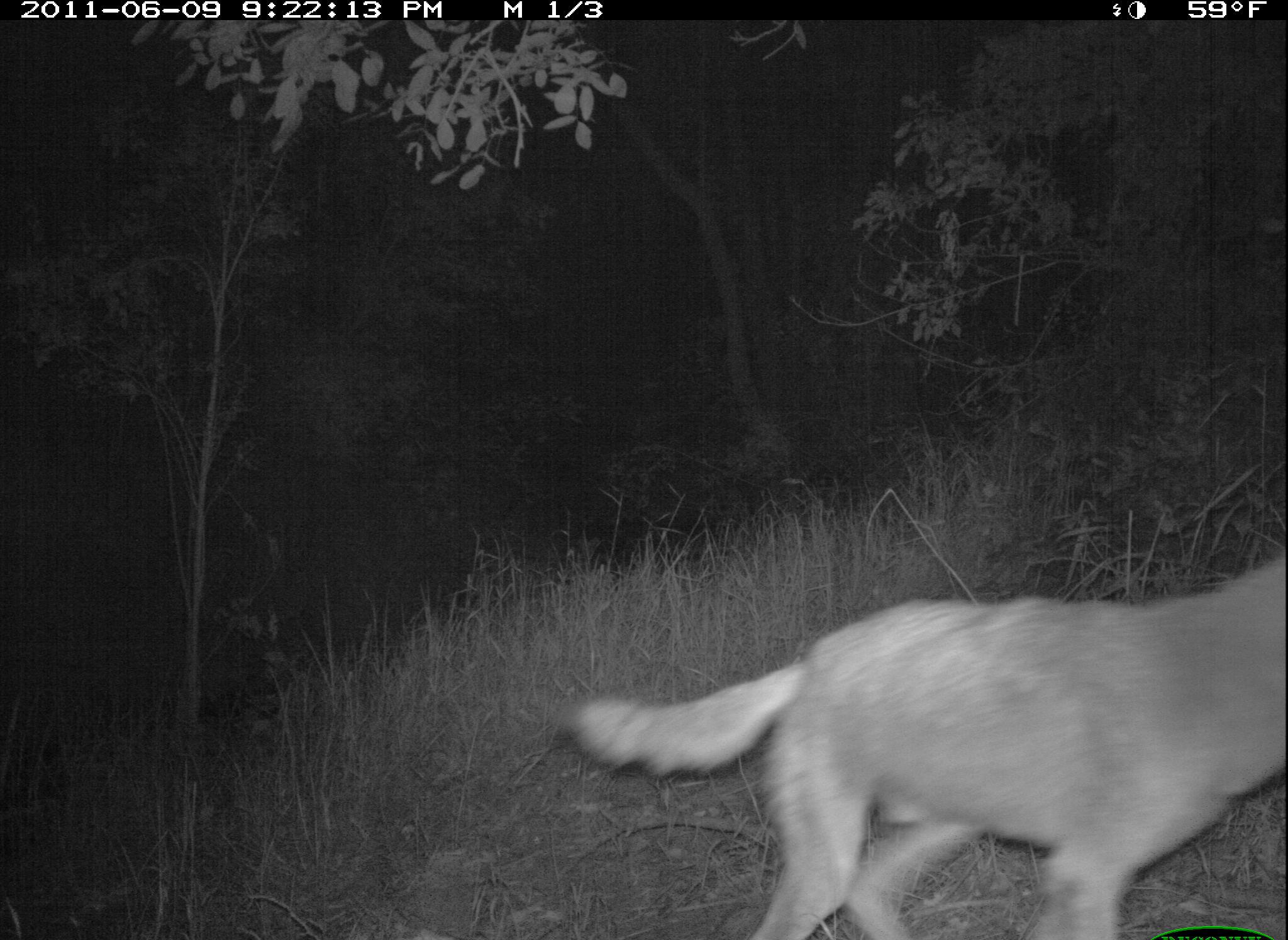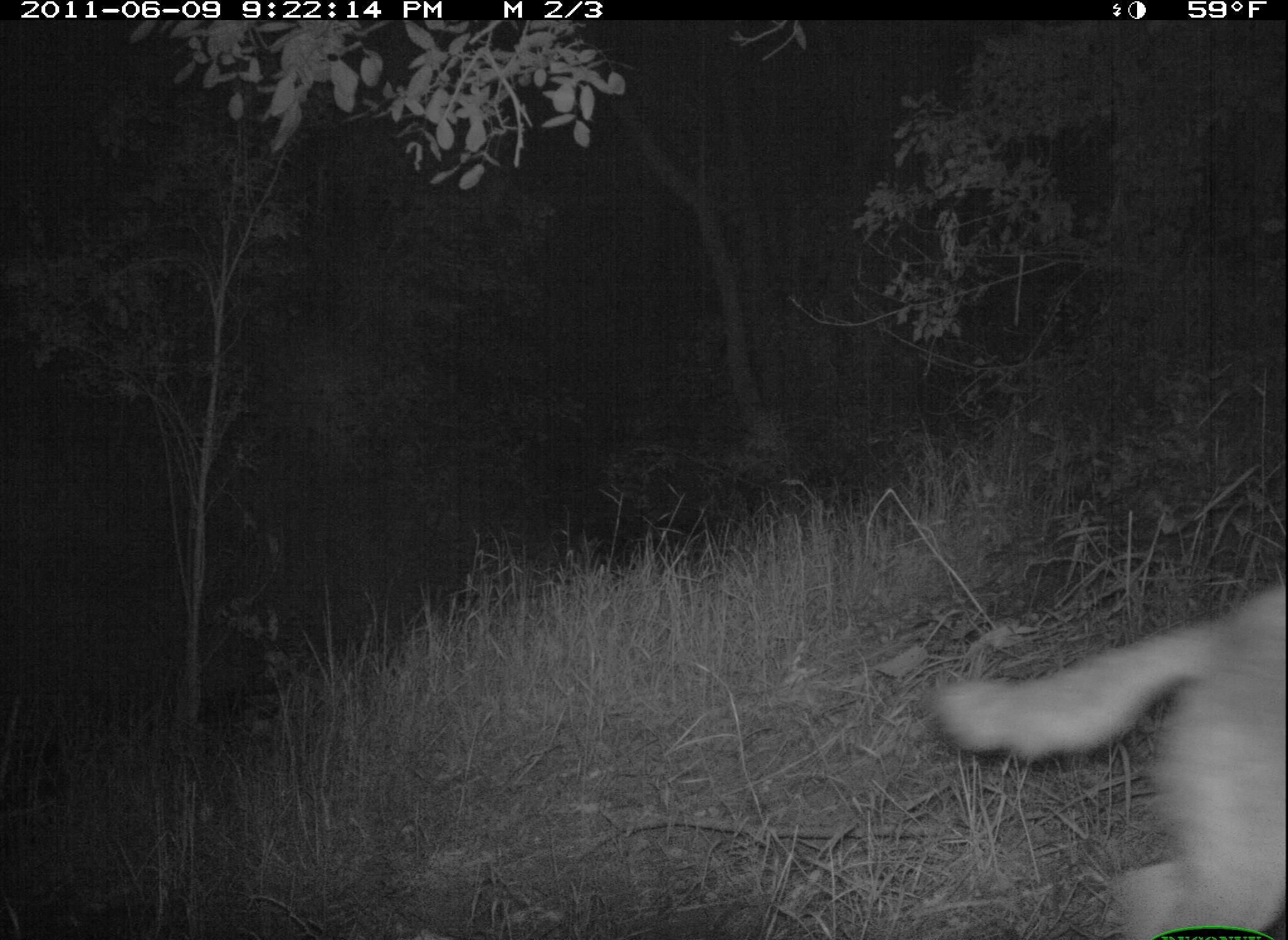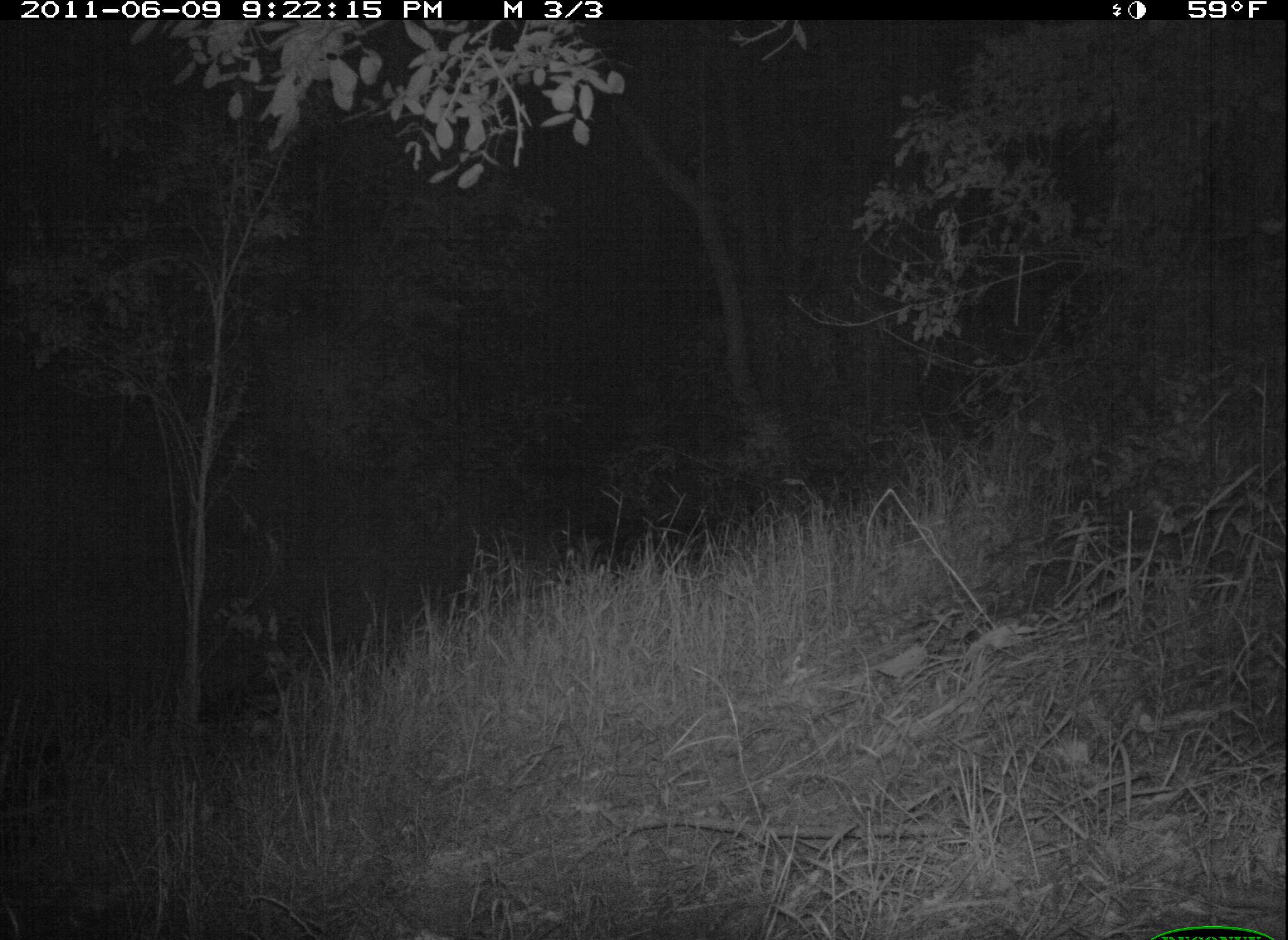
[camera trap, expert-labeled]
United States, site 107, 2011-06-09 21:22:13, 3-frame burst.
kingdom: Animalia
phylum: Chordata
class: Mammalia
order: Carnivora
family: Canidae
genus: Canis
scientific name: Canis latrans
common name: coyote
Coyote (Canis latrans).